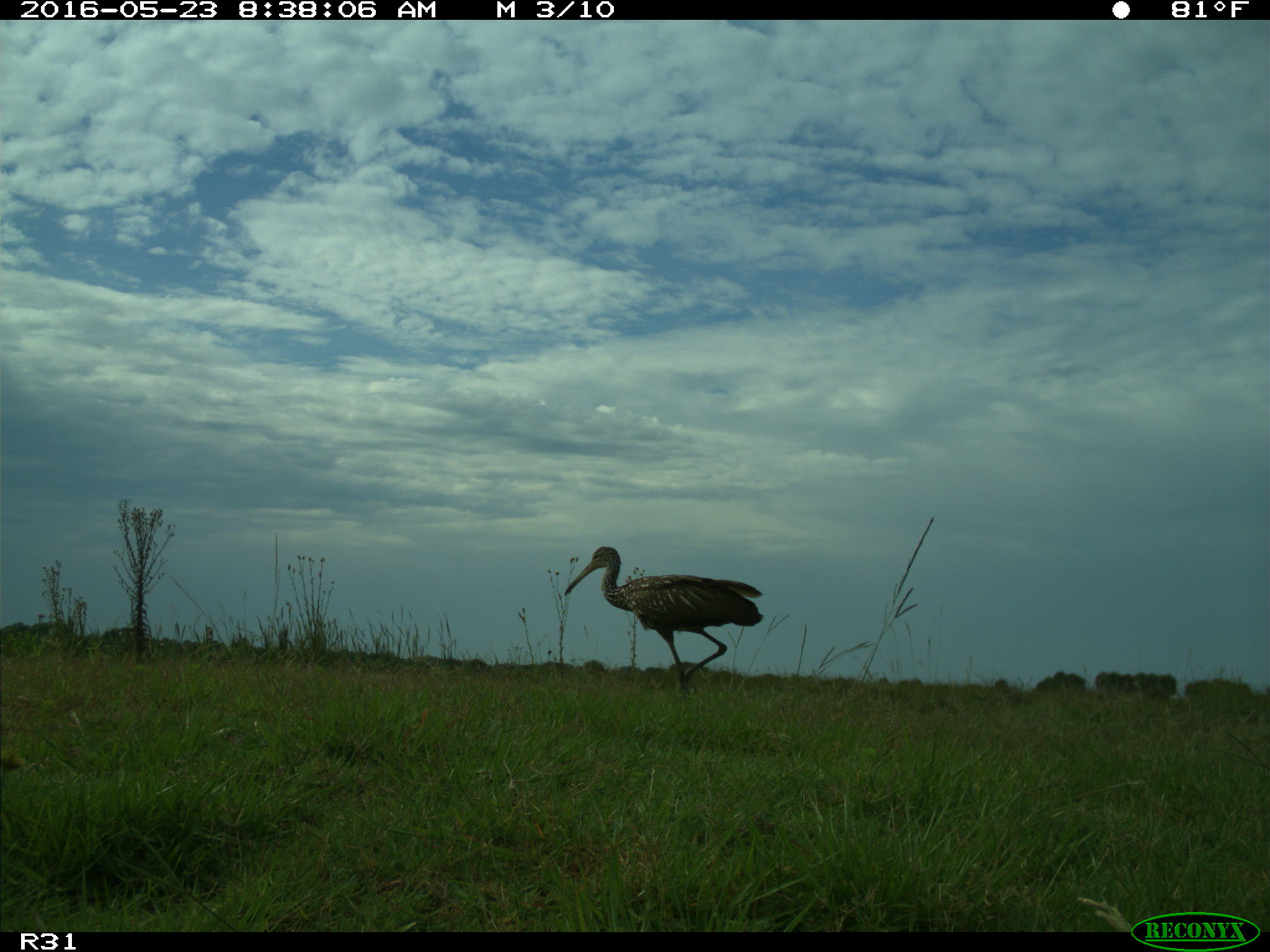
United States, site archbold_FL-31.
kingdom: Animalia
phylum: Chordata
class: Aves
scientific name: Aves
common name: birds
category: unidentified bird